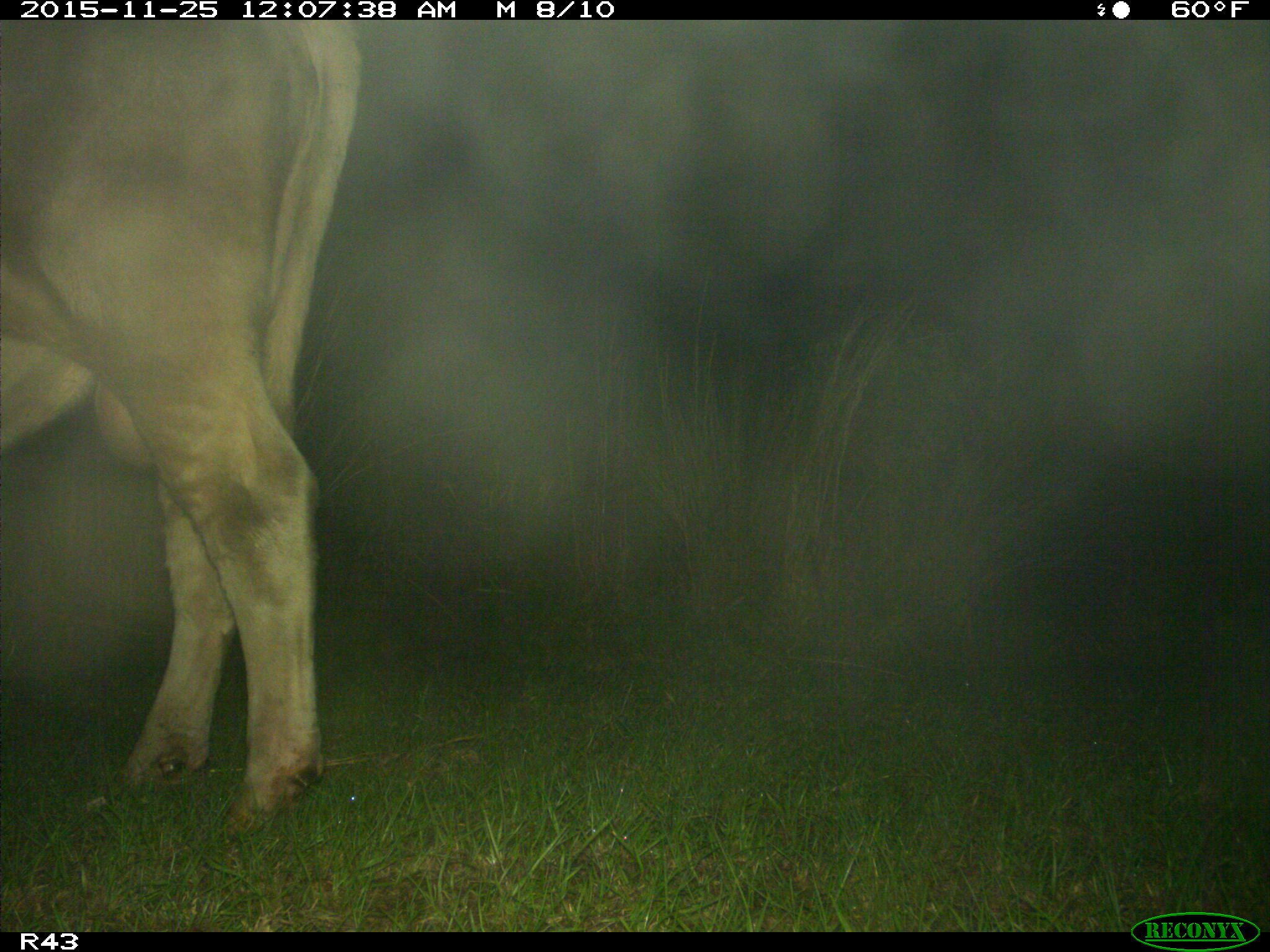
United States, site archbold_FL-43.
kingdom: Animalia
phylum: Chordata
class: Mammalia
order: Artiodactyla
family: Bovidae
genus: Bos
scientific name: Bos taurus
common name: domestic cow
Bos taurus (domestic cow).